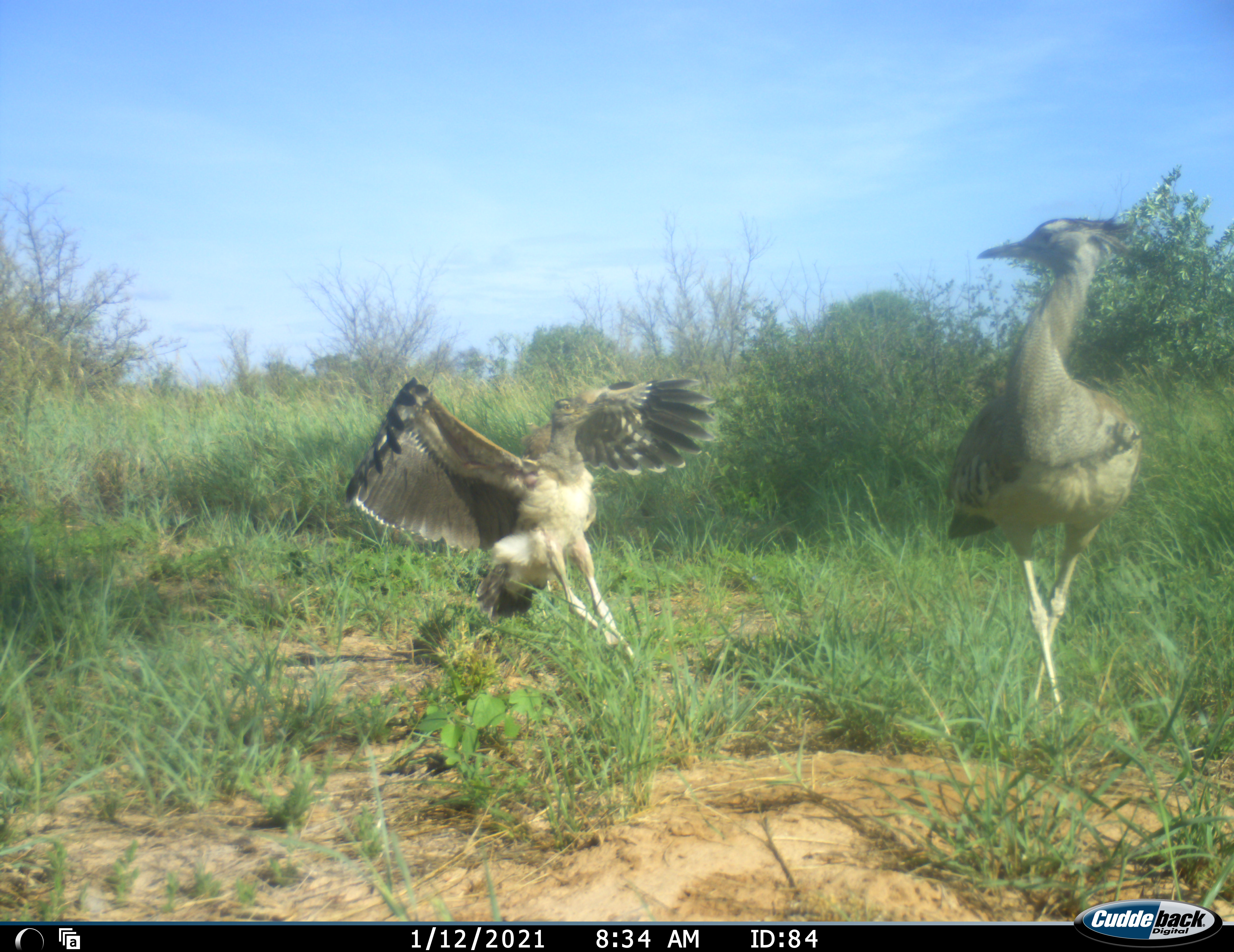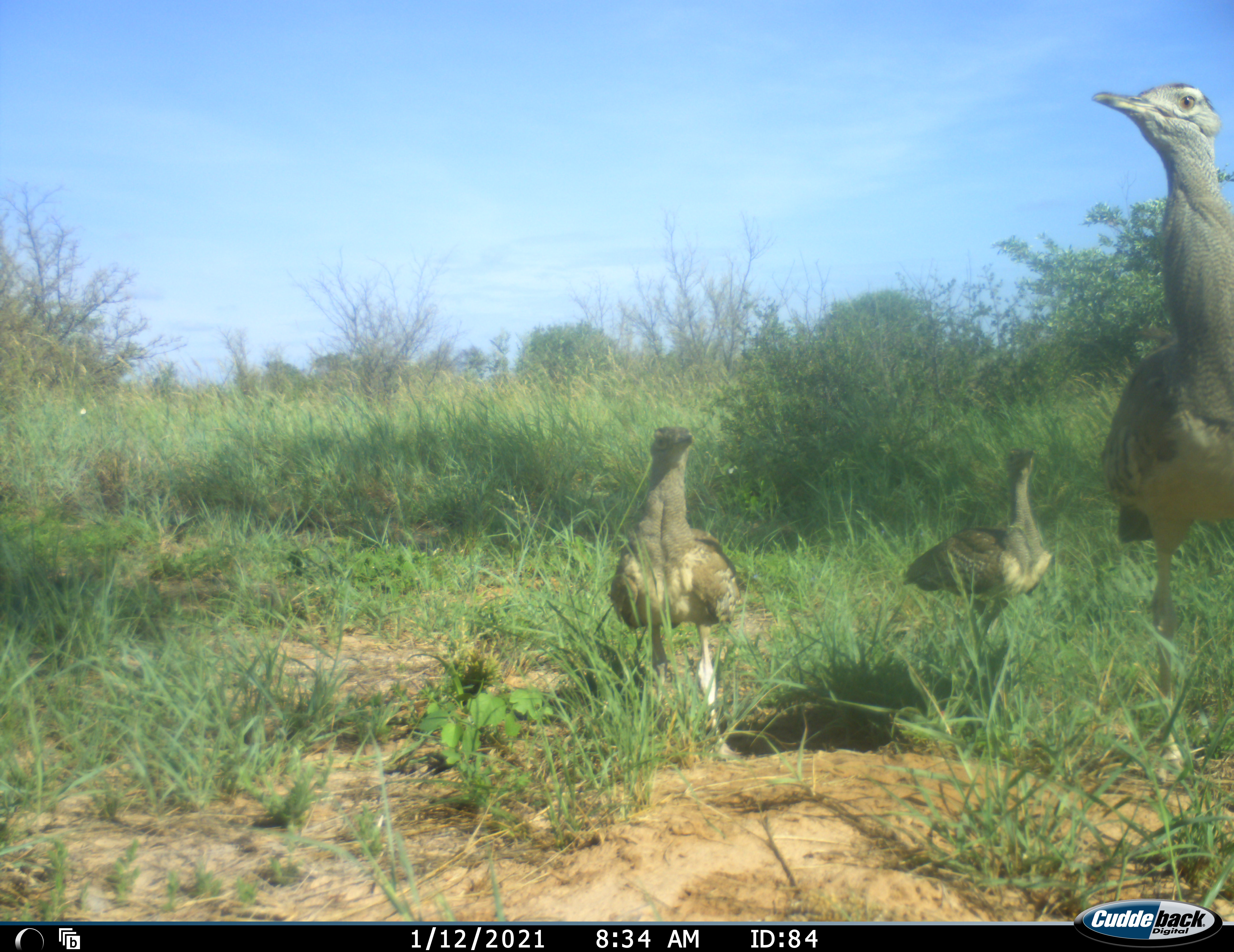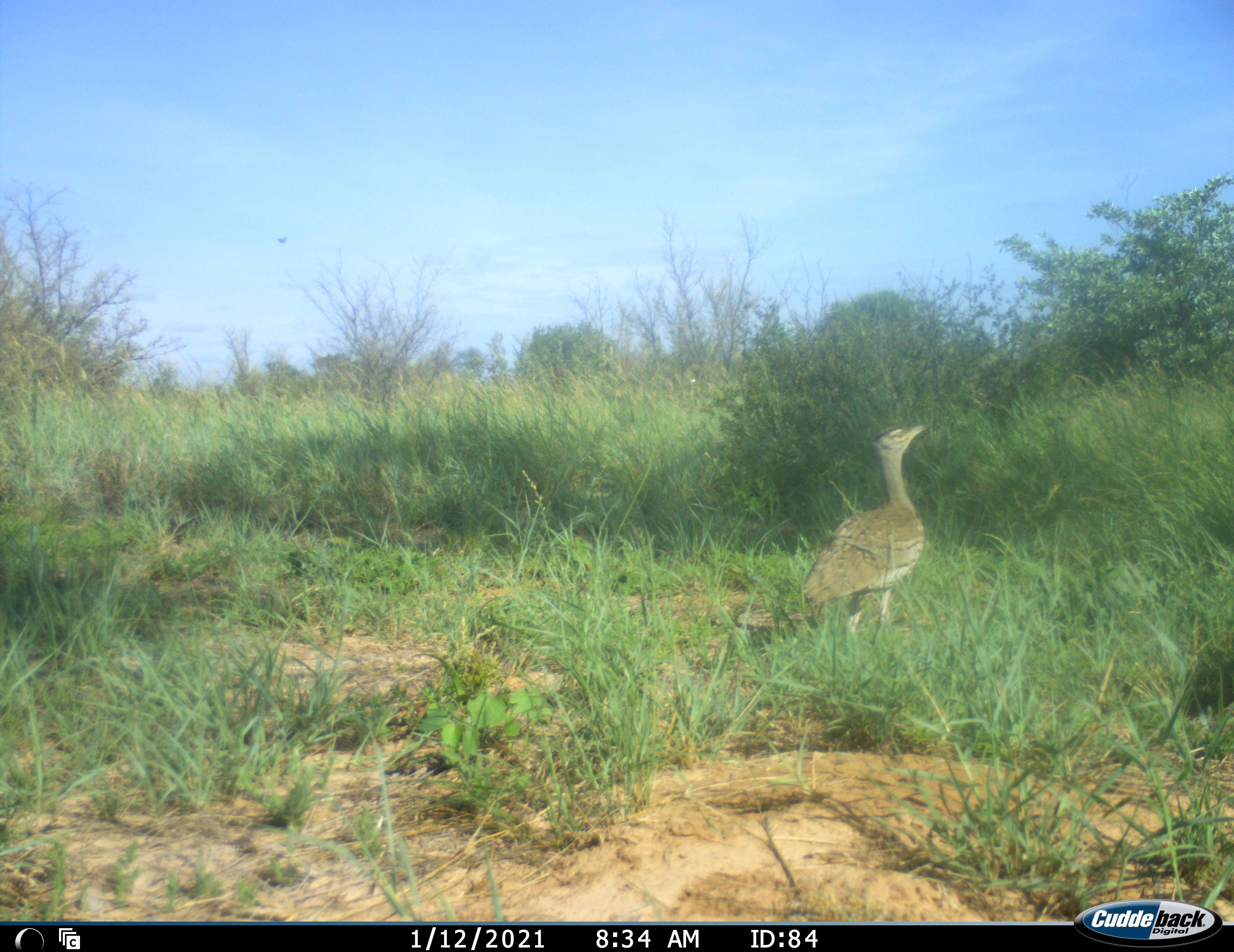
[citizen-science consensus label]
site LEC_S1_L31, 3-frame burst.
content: unidentified animal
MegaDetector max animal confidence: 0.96